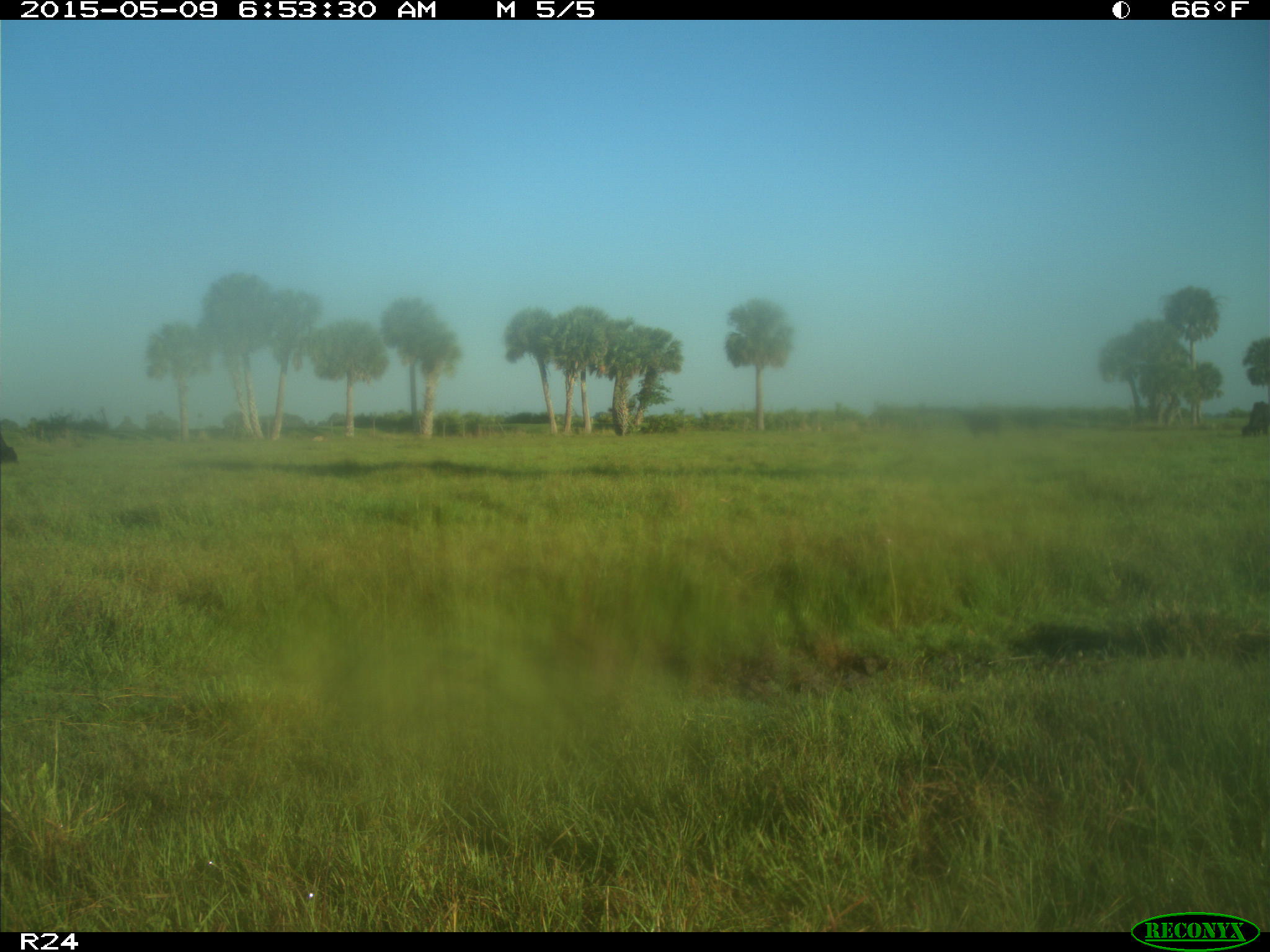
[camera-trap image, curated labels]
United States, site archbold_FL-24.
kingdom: Animalia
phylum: Chordata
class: Mammalia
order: Artiodactyla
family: Bovidae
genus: Bos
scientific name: Bos taurus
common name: domestic cow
Bos taurus (domestic cow).